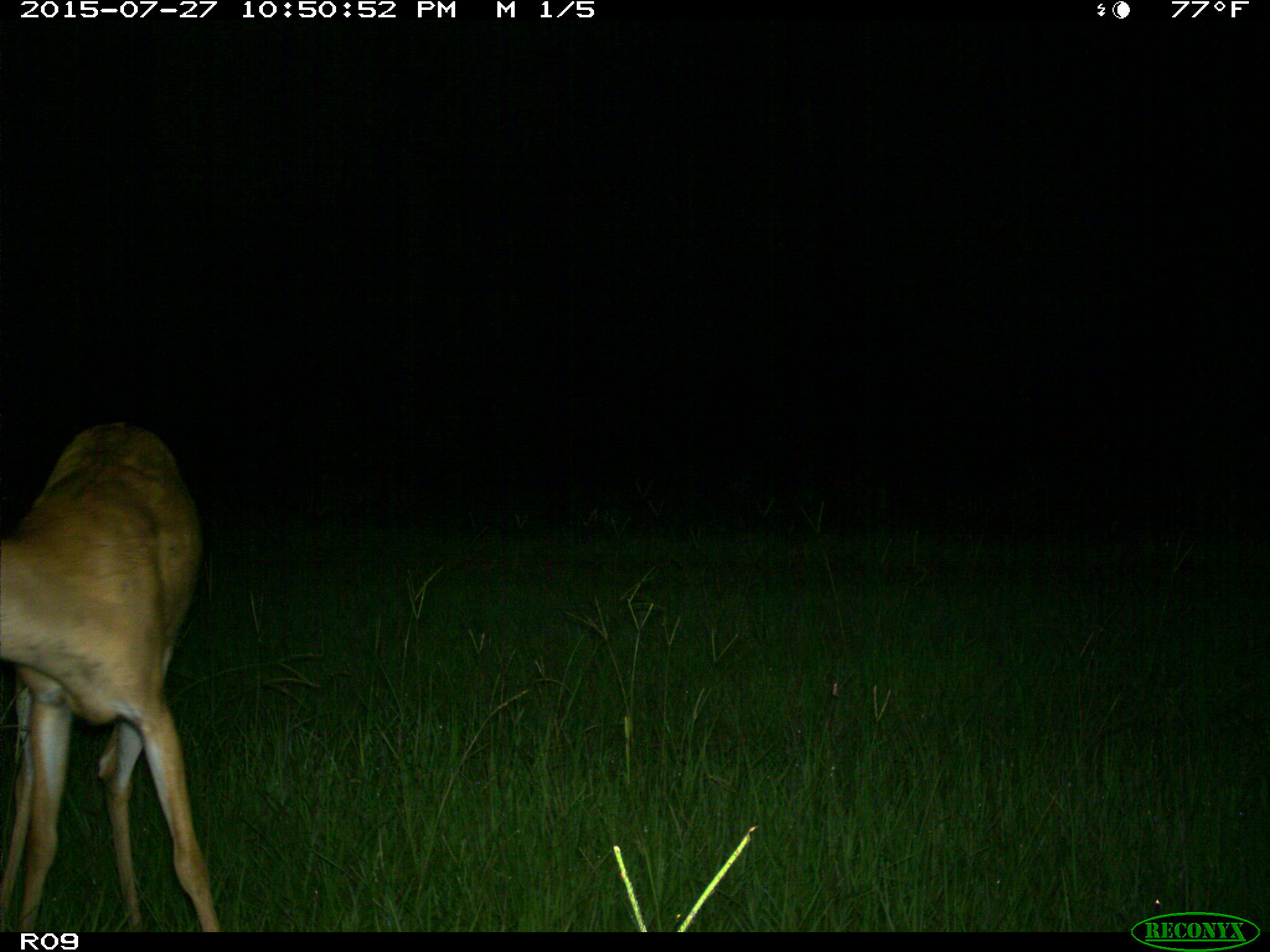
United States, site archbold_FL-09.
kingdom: Animalia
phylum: Chordata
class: Mammalia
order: Artiodactyla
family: Cervidae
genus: Odocoileus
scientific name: Odocoileus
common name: deer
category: unidentified deer